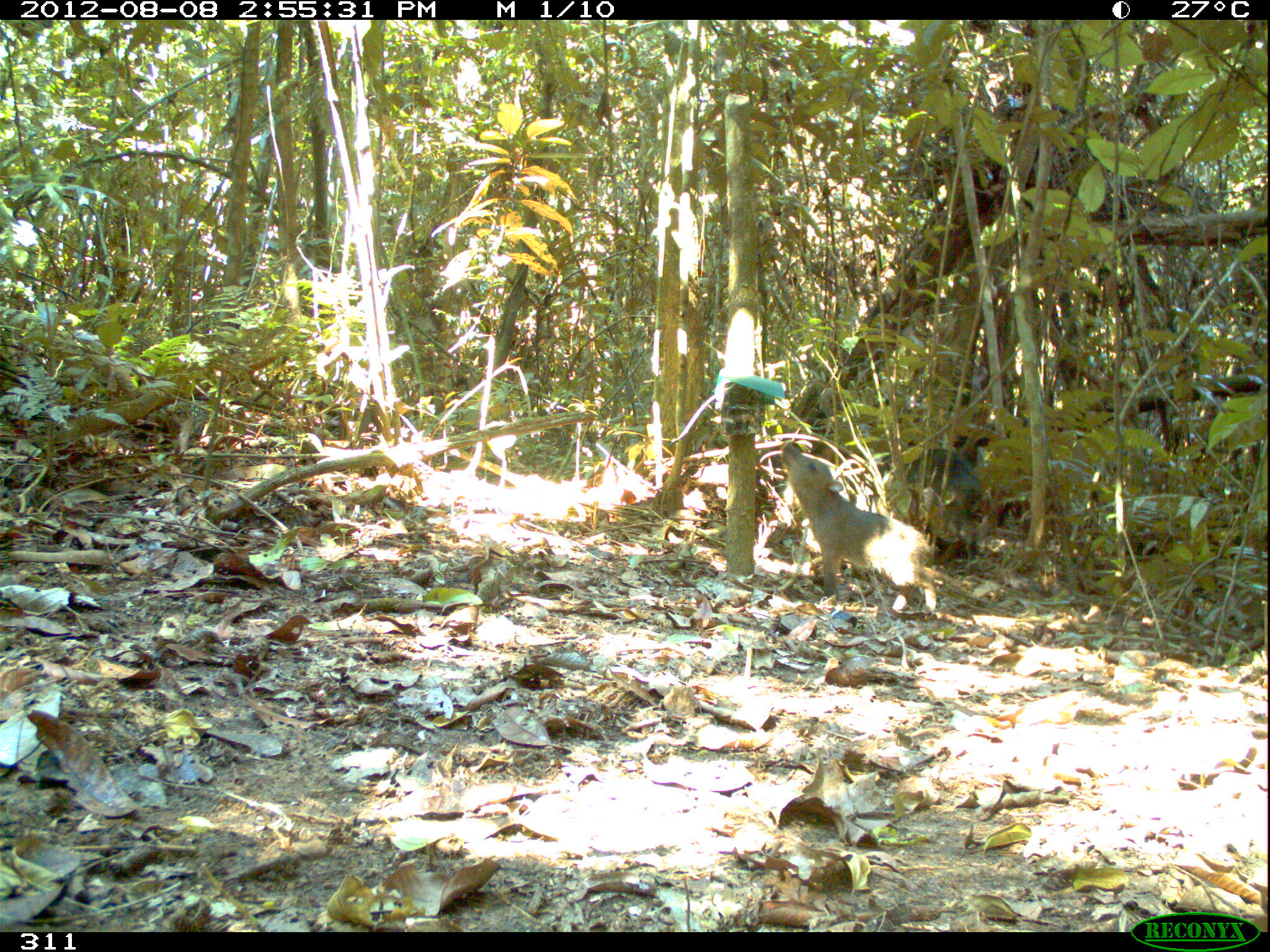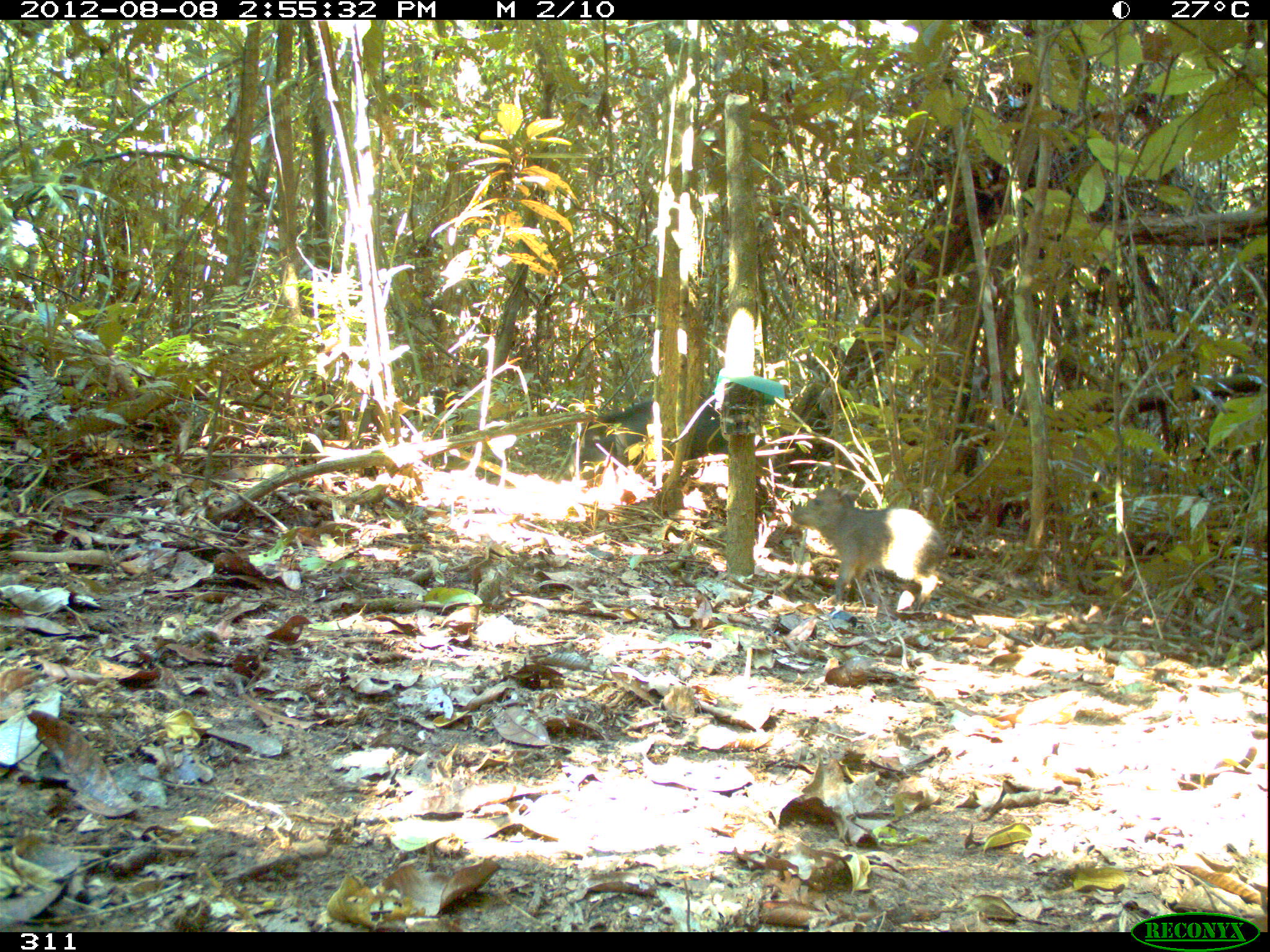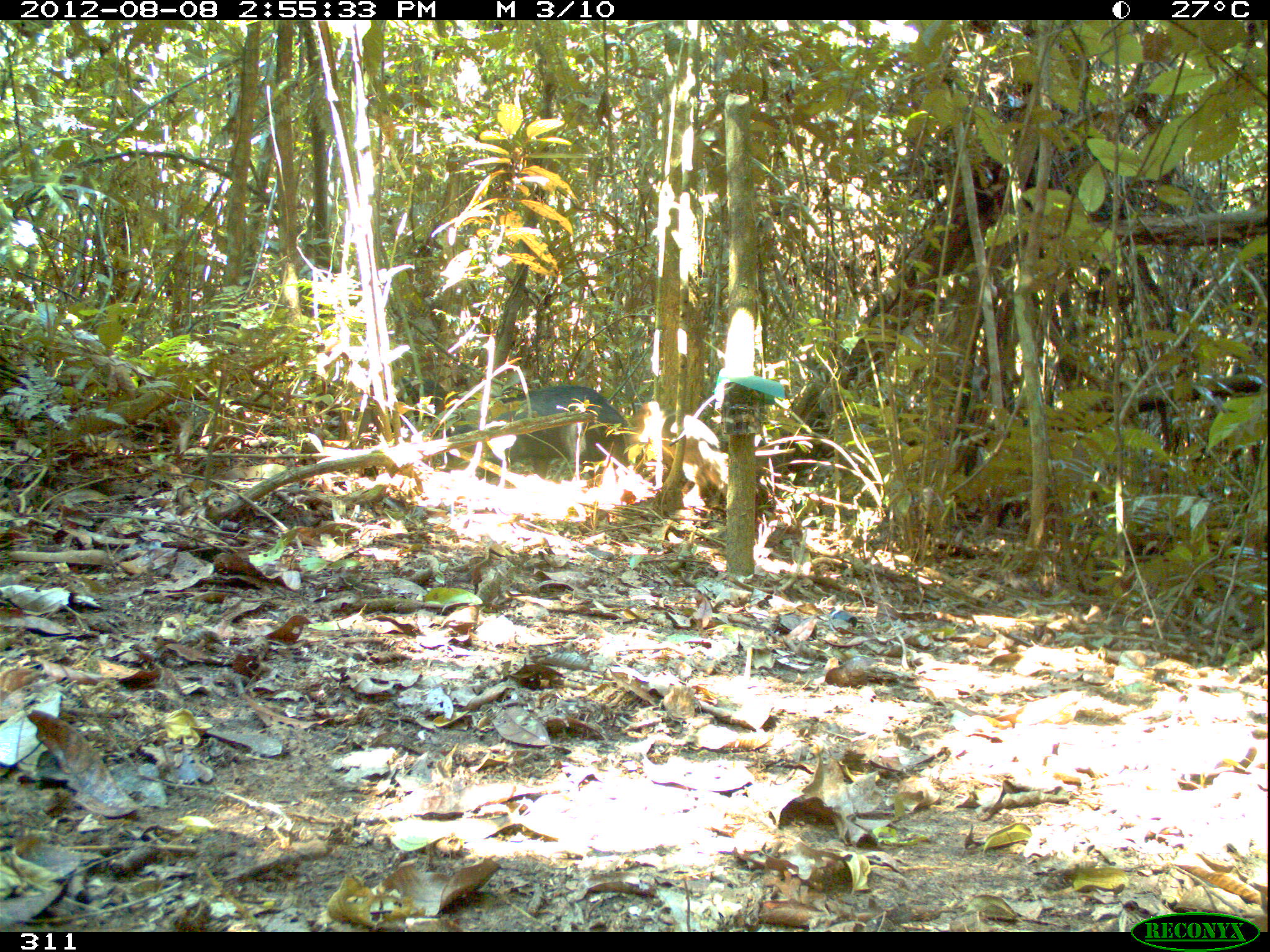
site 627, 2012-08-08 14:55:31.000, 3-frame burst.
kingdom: Animalia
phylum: Chordata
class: Mammalia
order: Artiodactyla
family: Tayassuidae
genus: Tayassu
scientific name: Tayassu pecari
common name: white-lipped peccary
Tayassu pecari (white-lipped peccary).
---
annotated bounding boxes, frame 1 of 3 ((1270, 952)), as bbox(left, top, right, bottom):
tayassu pecari: bbox(780, 441, 936, 614); bbox(883, 447, 983, 562)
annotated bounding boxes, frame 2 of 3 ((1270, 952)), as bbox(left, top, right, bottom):
tayassu pecari: bbox(791, 484, 940, 610); bbox(579, 394, 727, 480)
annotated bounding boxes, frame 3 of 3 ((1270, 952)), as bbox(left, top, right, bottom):
tayassu pecari: bbox(425, 380, 637, 484)